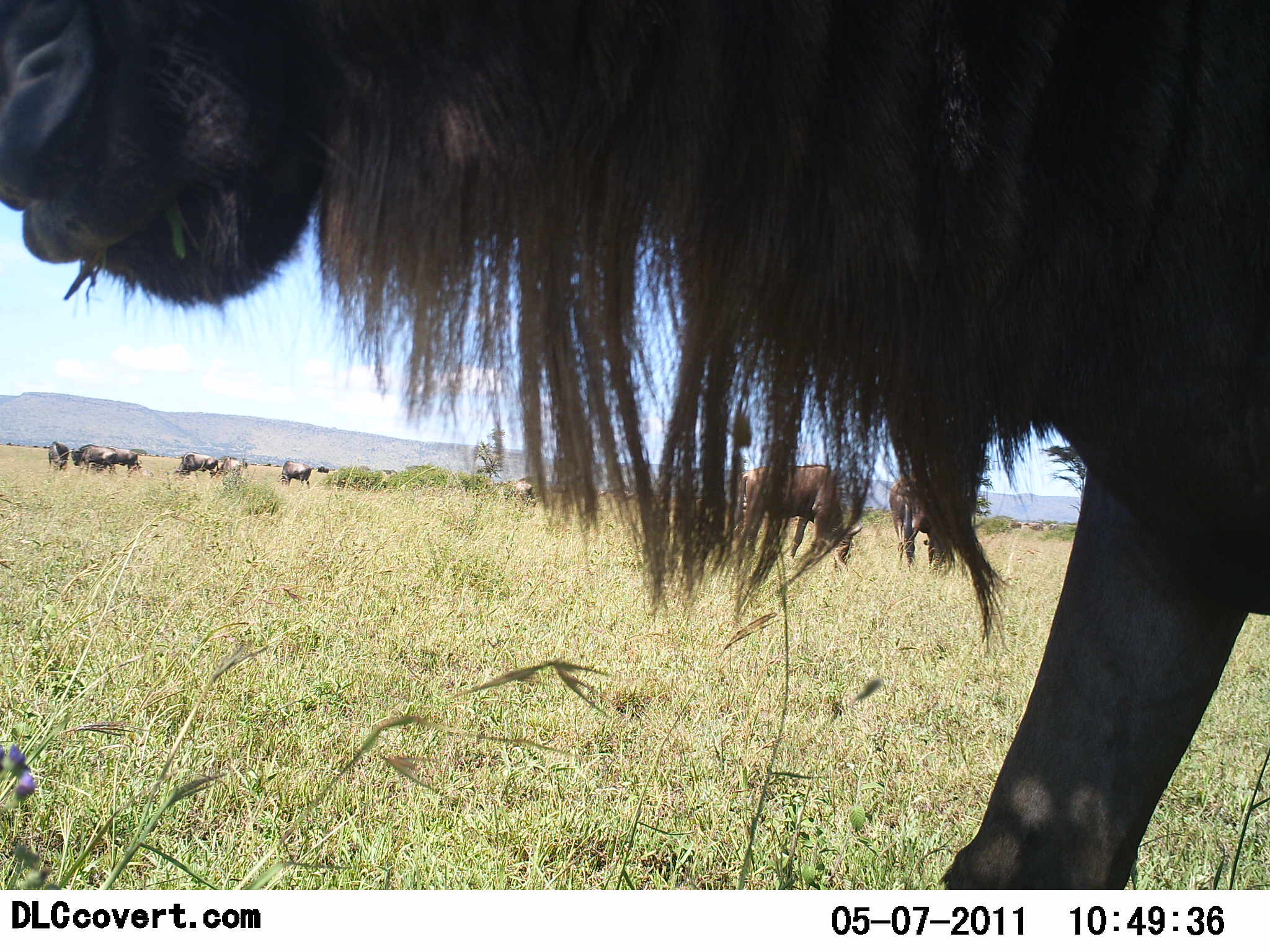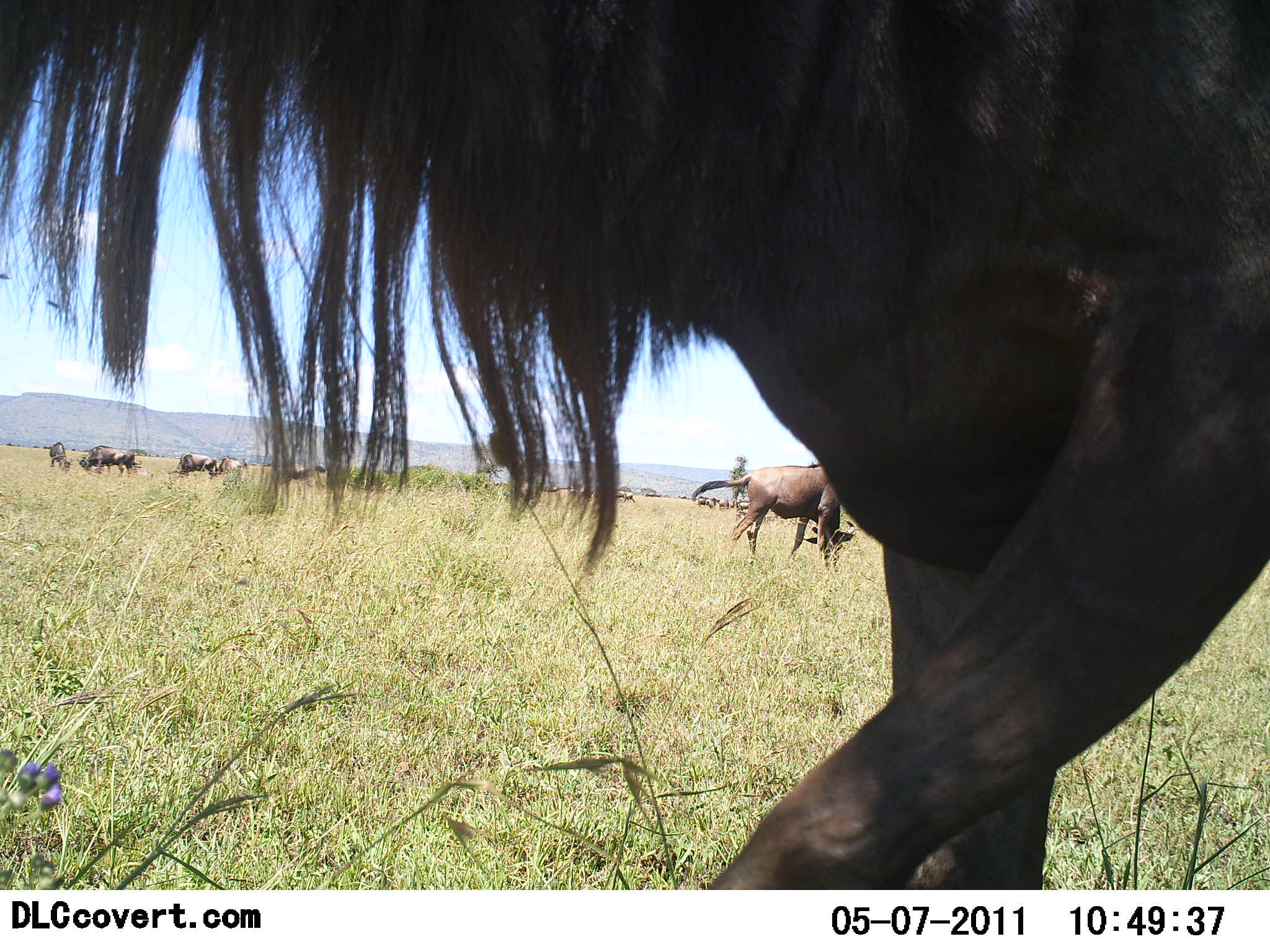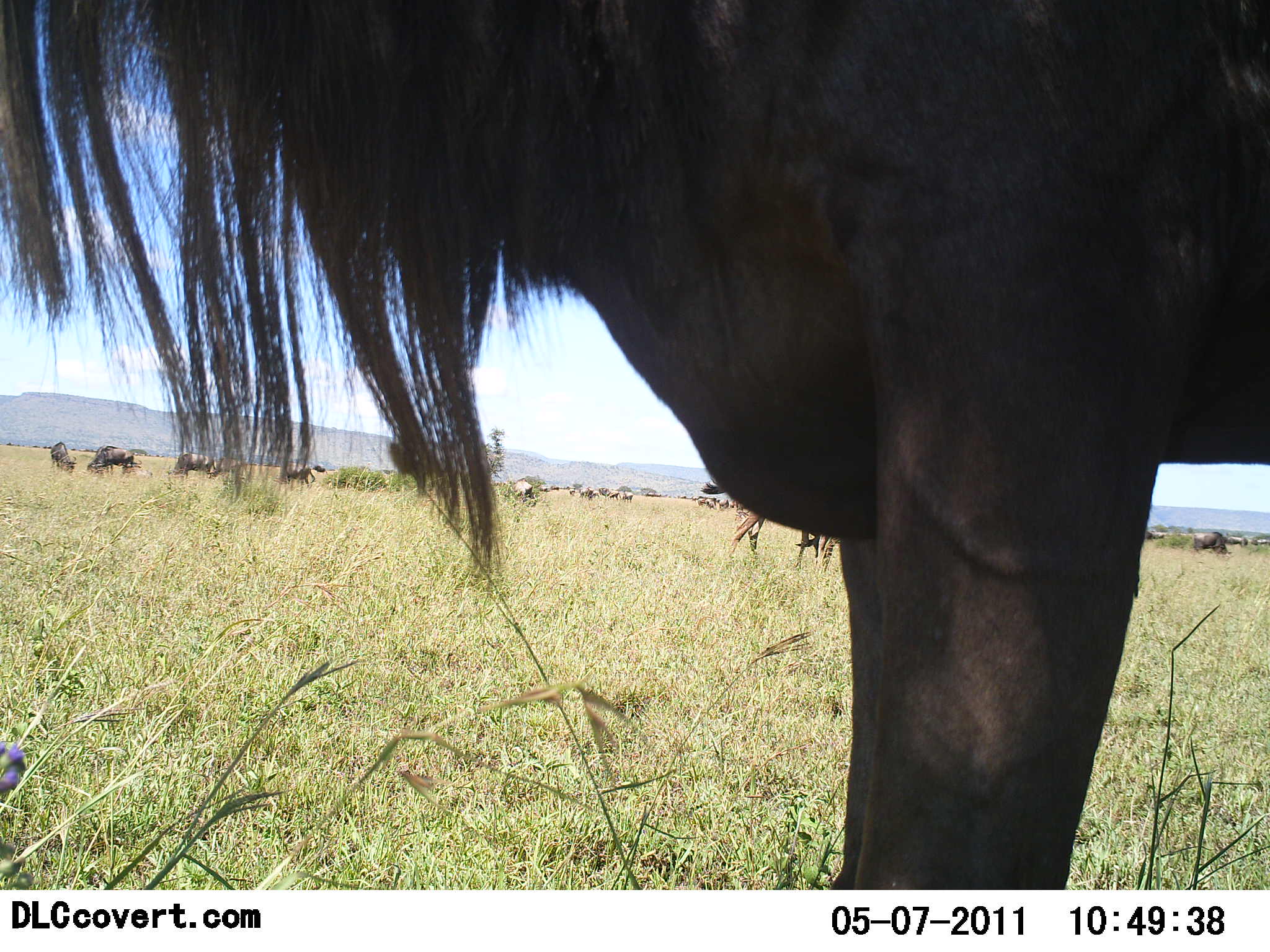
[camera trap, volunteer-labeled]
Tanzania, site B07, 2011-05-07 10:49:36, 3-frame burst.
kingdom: Animalia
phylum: Chordata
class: Mammalia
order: Artiodactyla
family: Bovidae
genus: Connochaetes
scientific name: Connochaetes taurinus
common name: blue wildebeest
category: wildebeest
Wildebeest (blue wildebeest) (Connochaetes taurinus), count 11-50. Behavior (volunteer vote fractions): standing 55%, resting 9%, moving 45%, interacting 0%. Young present (vote fraction): 0%. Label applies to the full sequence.